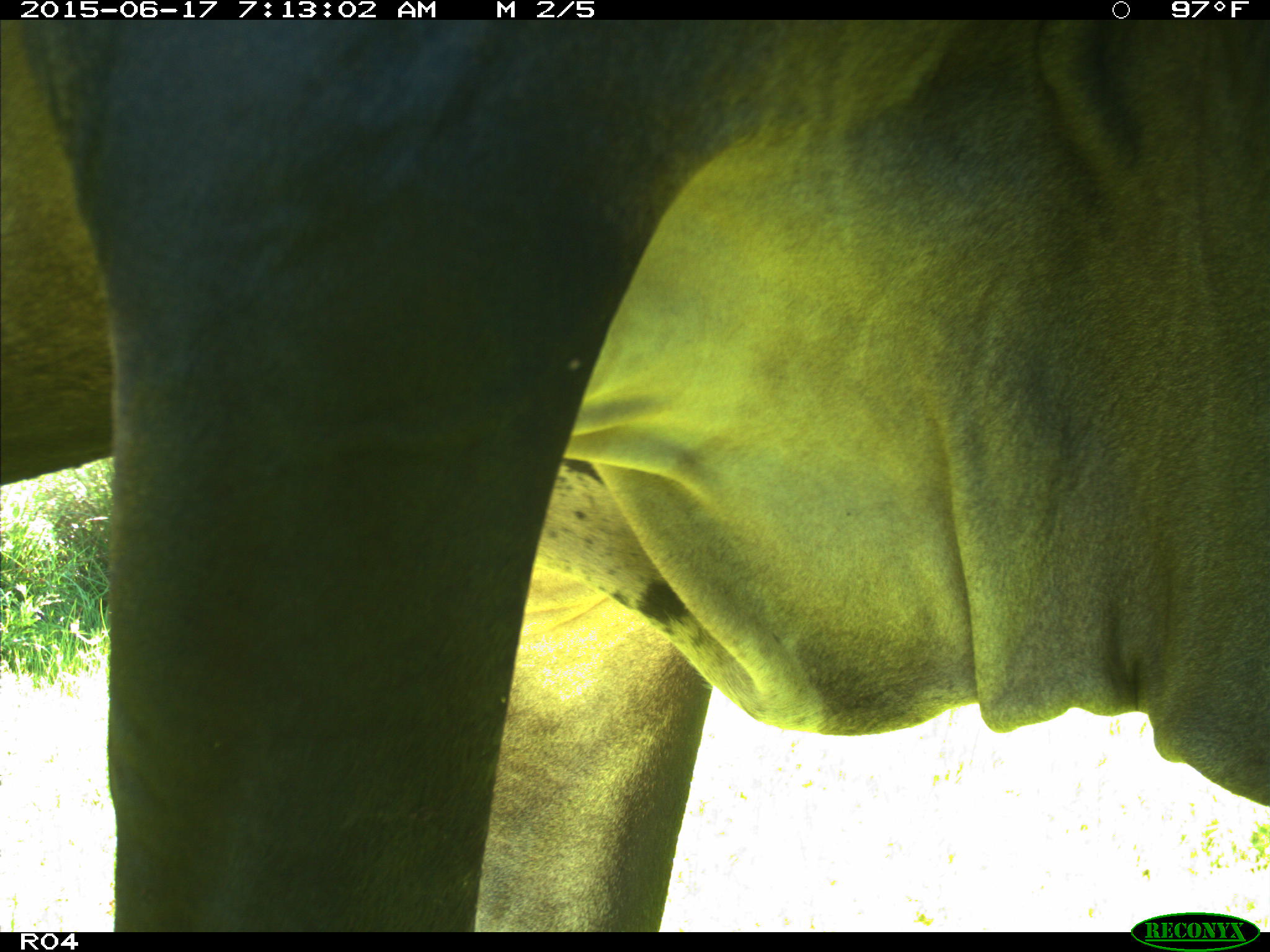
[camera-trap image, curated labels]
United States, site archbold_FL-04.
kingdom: Animalia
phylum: Chordata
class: Mammalia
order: Artiodactyla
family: Bovidae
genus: Bos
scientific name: Bos taurus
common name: domestic cow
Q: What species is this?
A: Bos taurus (domestic cow).